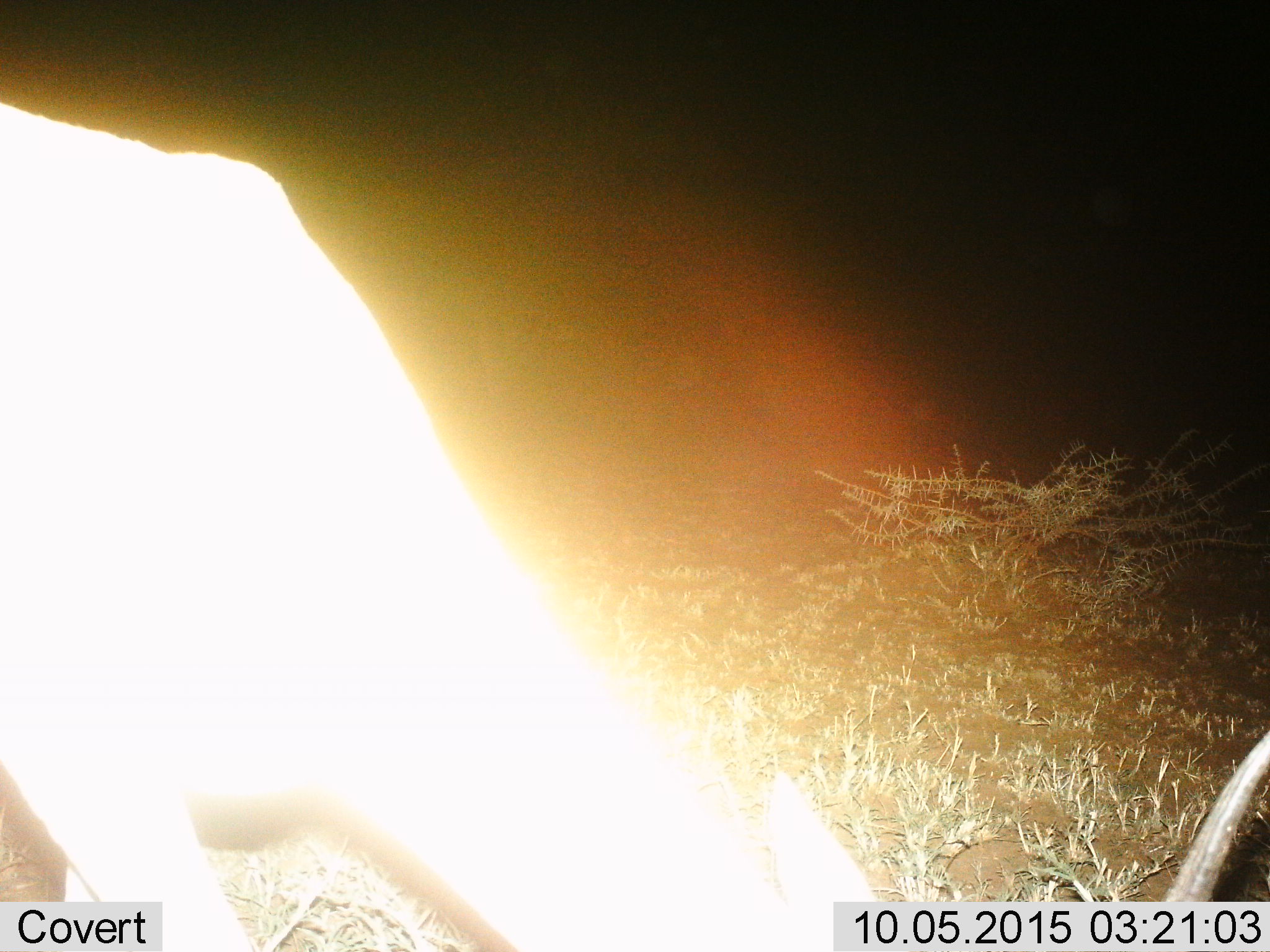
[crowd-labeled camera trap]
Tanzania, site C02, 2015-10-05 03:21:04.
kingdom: Animalia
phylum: Chordata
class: Mammalia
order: Artiodactyla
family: Bovidae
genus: Eudorcas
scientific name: Eudorcas thomsonii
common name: thomson's gazelle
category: gazellethomsons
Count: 1.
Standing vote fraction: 25%.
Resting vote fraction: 0%.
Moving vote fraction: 0%.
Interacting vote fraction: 0%.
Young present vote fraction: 0%.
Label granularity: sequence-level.